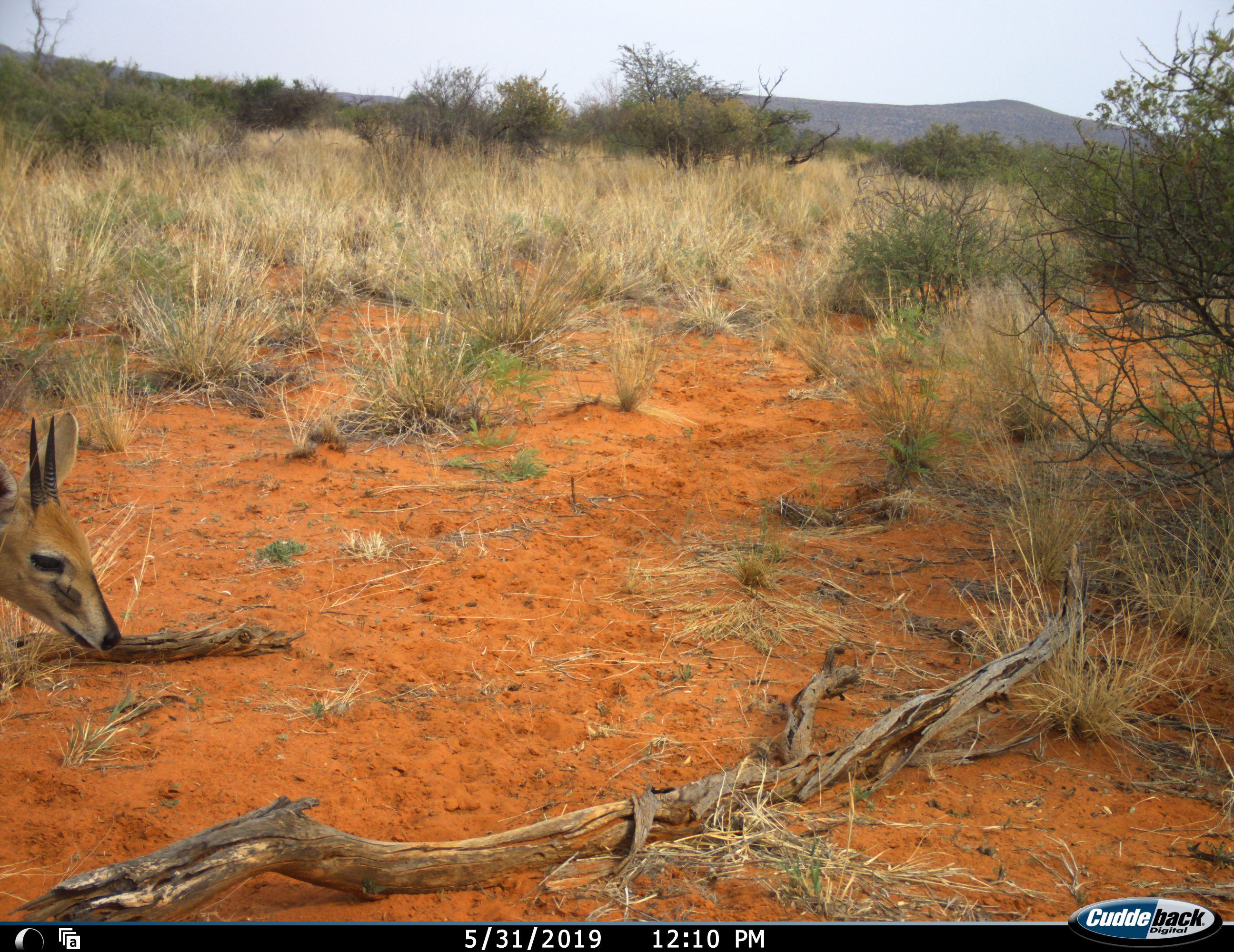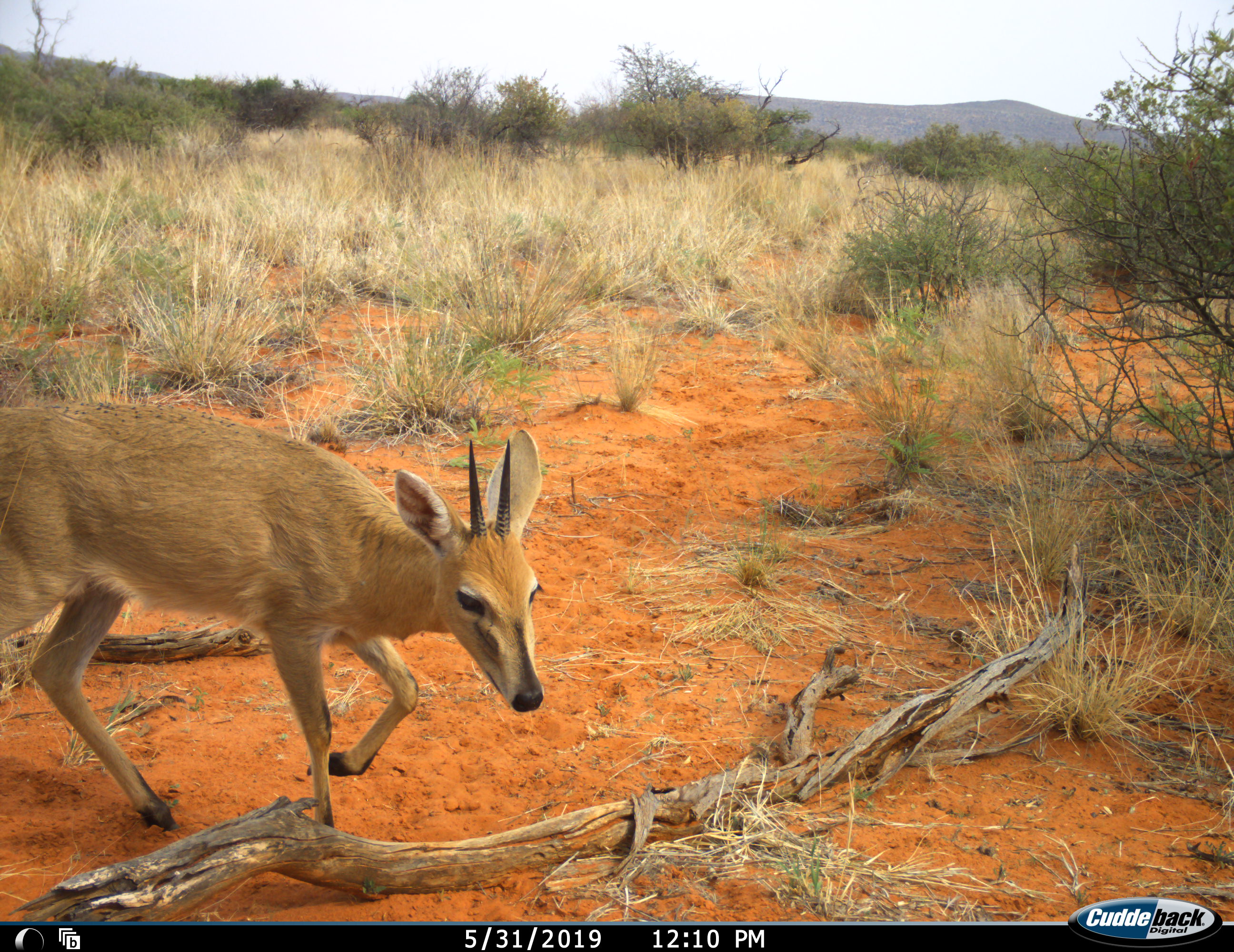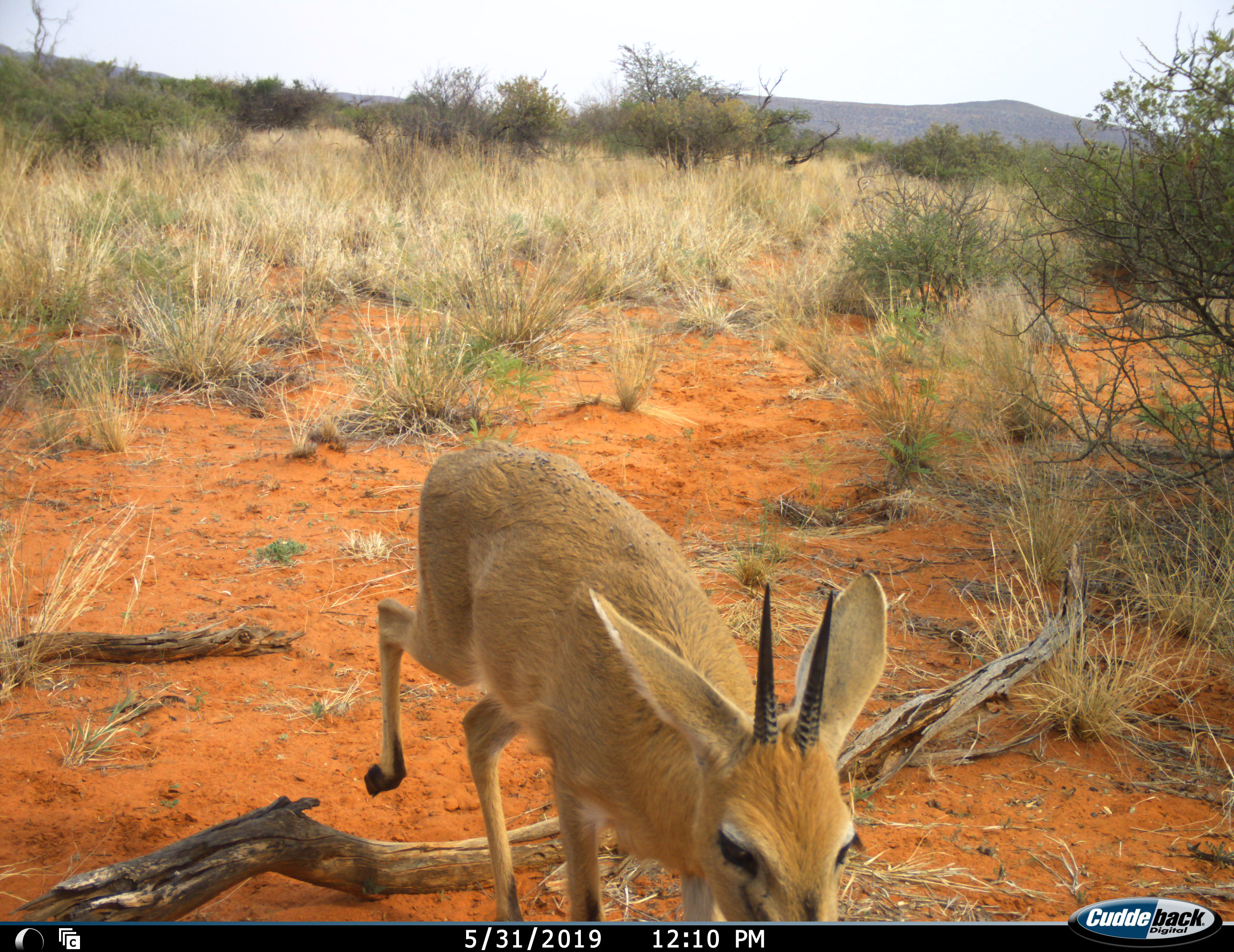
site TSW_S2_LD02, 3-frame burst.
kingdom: Animalia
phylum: Chordata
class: Mammalia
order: Artiodactyla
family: Bovidae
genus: Sylvicapra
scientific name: Sylvicapra grimmia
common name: common duiker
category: duikercommongrey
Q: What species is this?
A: Duikercommongrey (common duiker) (Sylvicapra grimmia).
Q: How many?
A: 1.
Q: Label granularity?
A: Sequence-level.